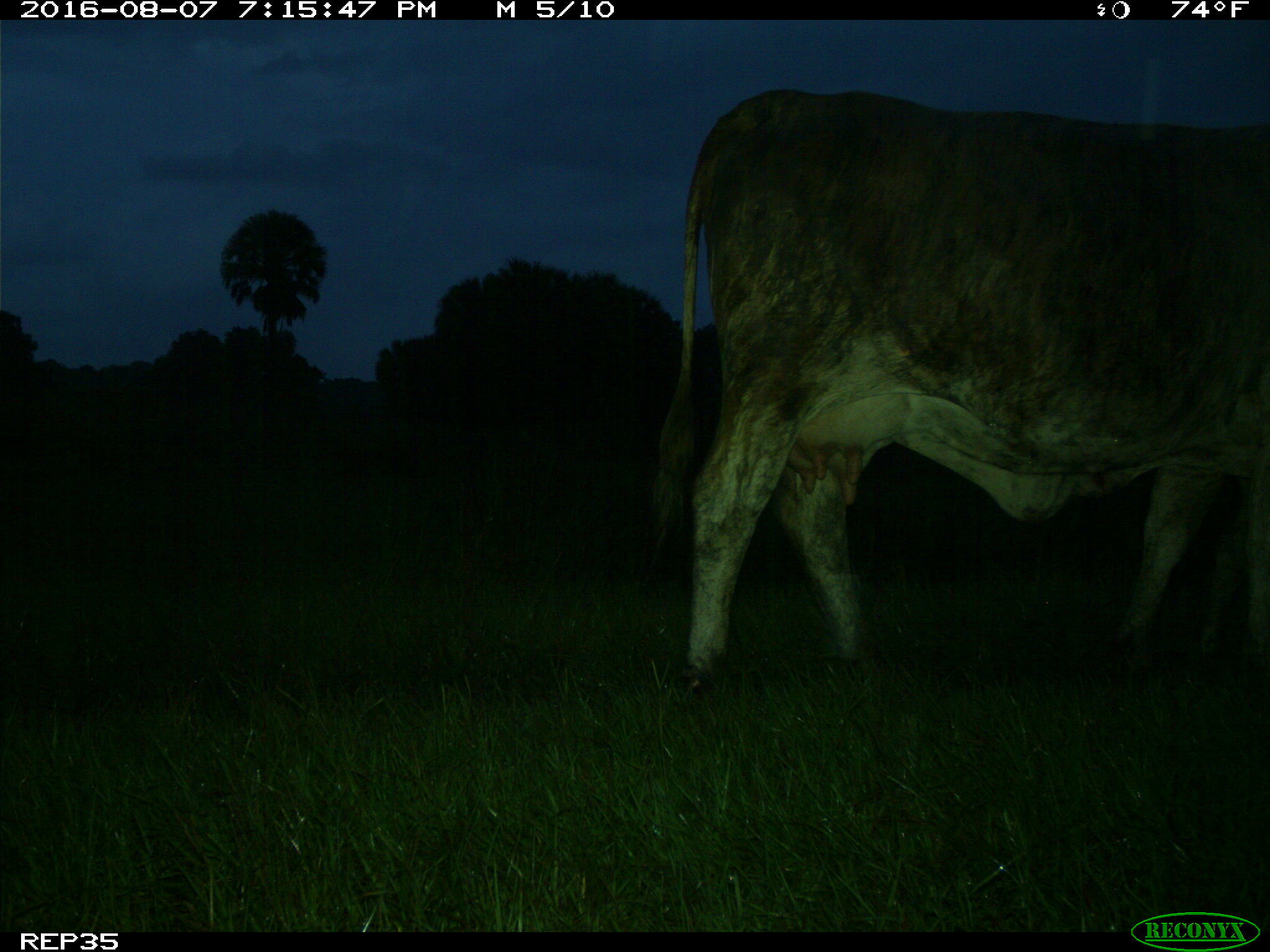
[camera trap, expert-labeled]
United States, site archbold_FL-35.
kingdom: Animalia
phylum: Chordata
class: Mammalia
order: Artiodactyla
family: Bovidae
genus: Bos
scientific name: Bos taurus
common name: domestic cow